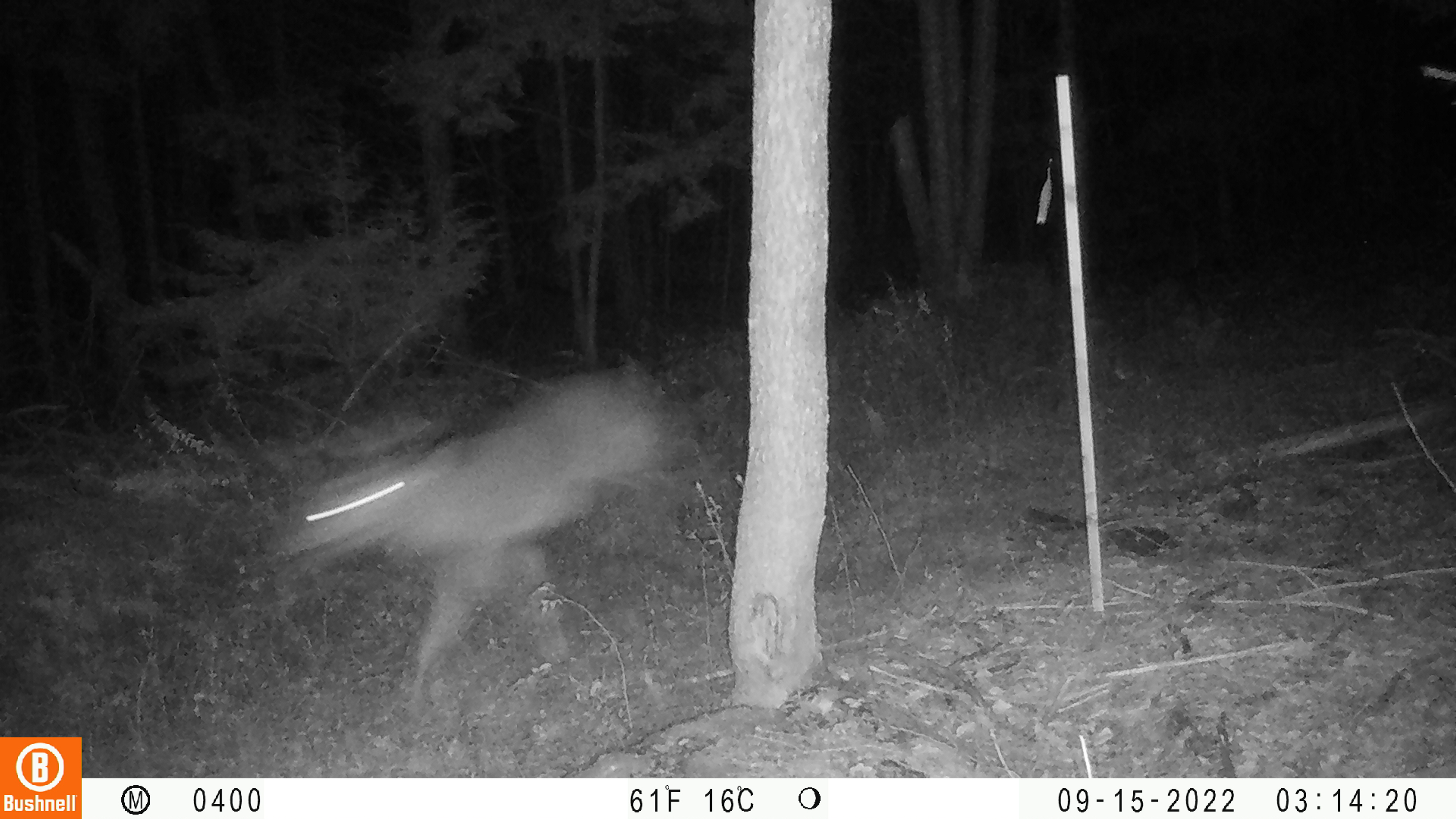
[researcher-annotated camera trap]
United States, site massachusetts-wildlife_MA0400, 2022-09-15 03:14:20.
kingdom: Animalia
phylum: Chordata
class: Mammalia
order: Artiodactyla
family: Cervidae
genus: Odocoileus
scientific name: Odocoileus virginianus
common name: white-tailed deer